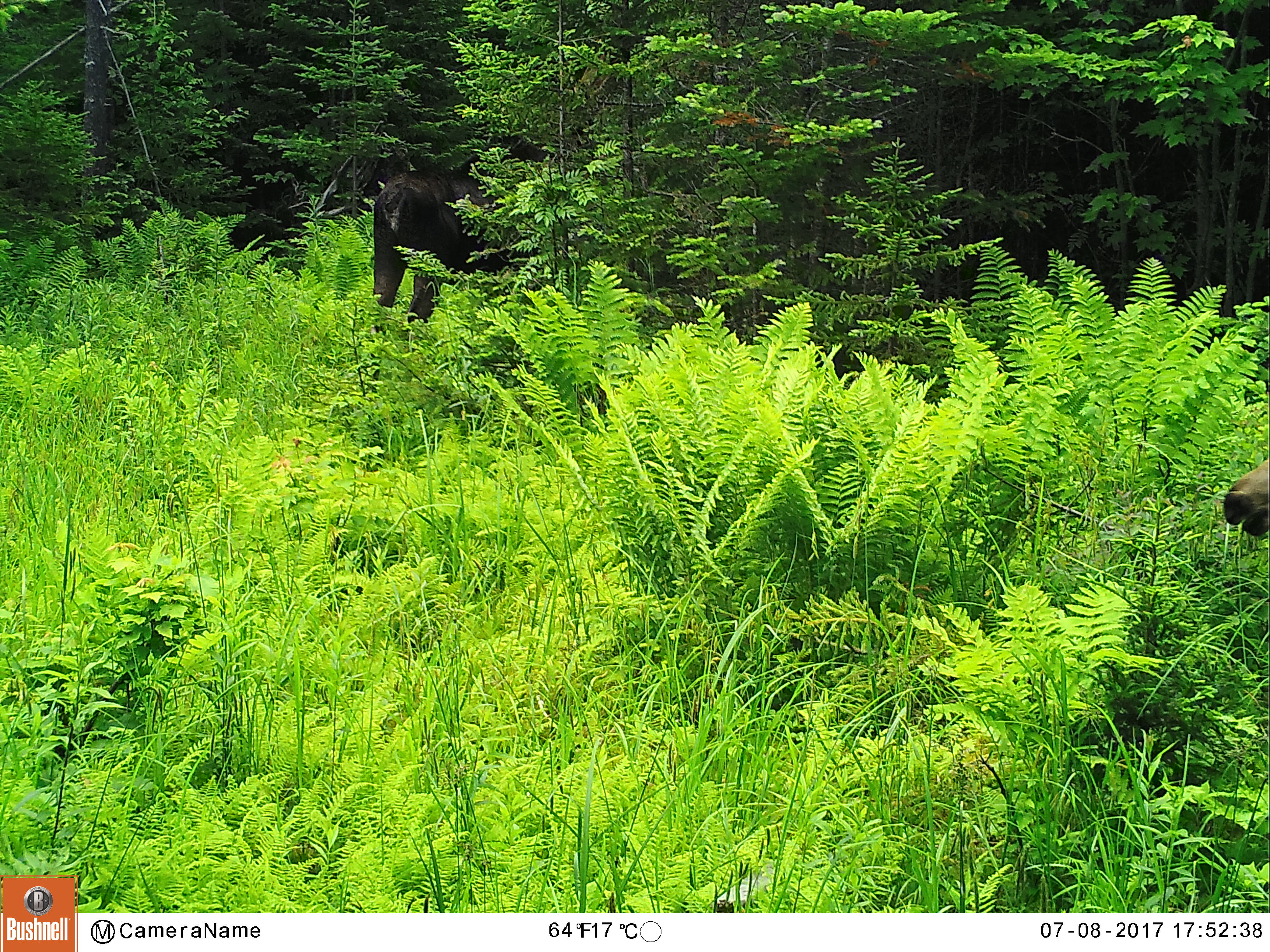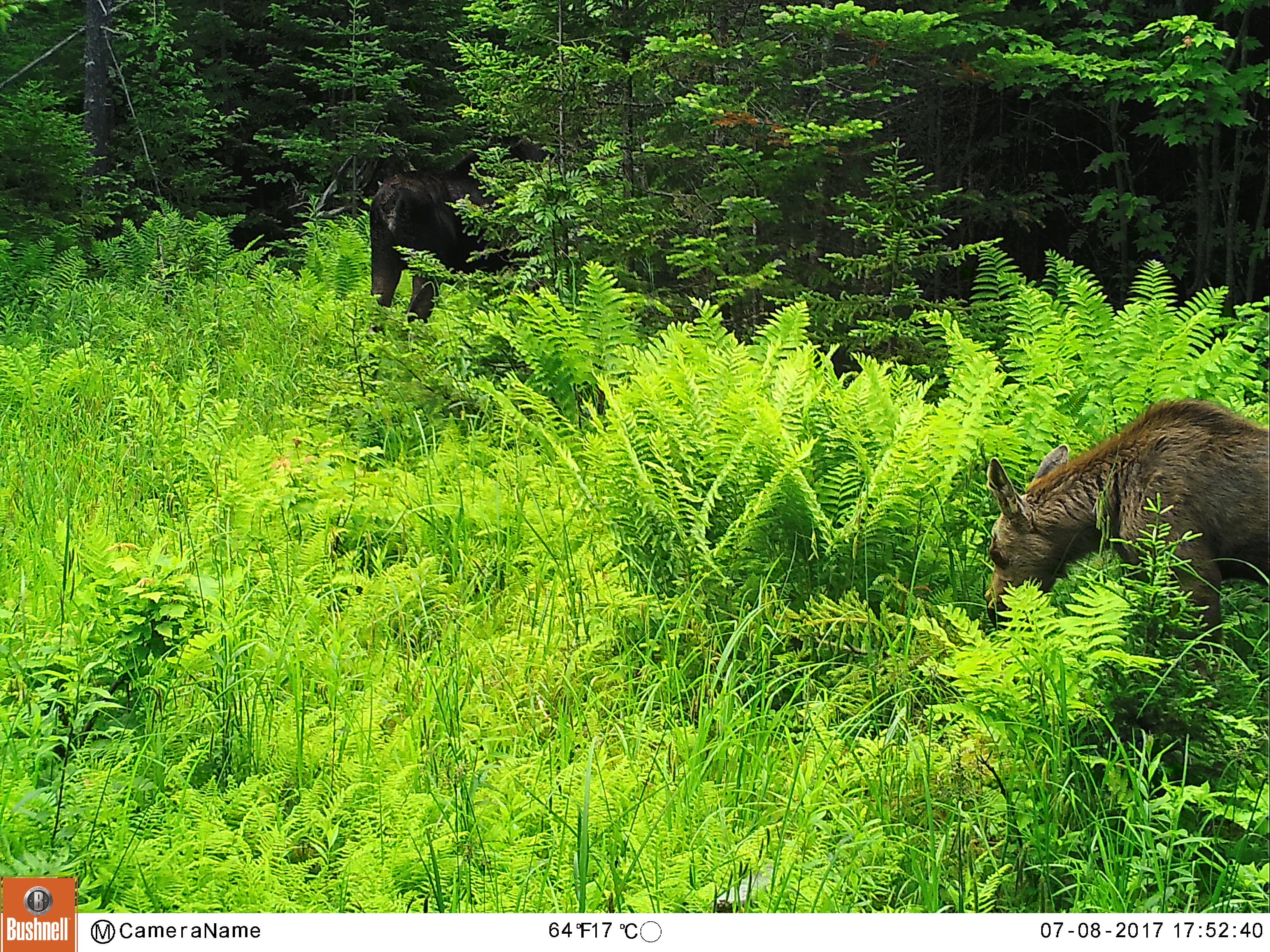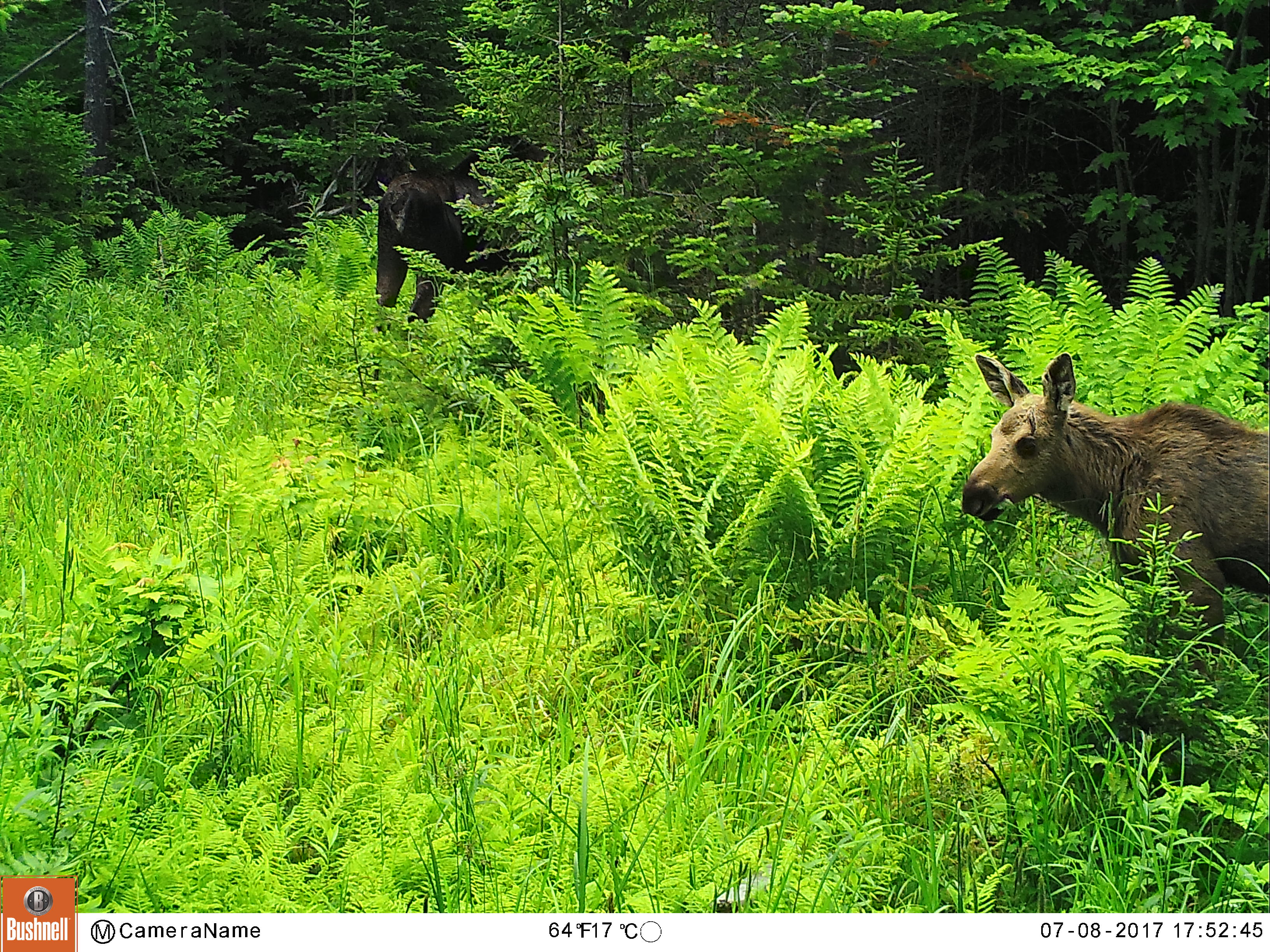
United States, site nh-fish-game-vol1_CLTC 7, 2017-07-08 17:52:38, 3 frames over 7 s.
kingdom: Animalia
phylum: Chordata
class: Mammalia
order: Artiodactyla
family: Cervidae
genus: Alces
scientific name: Alces alces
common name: moose